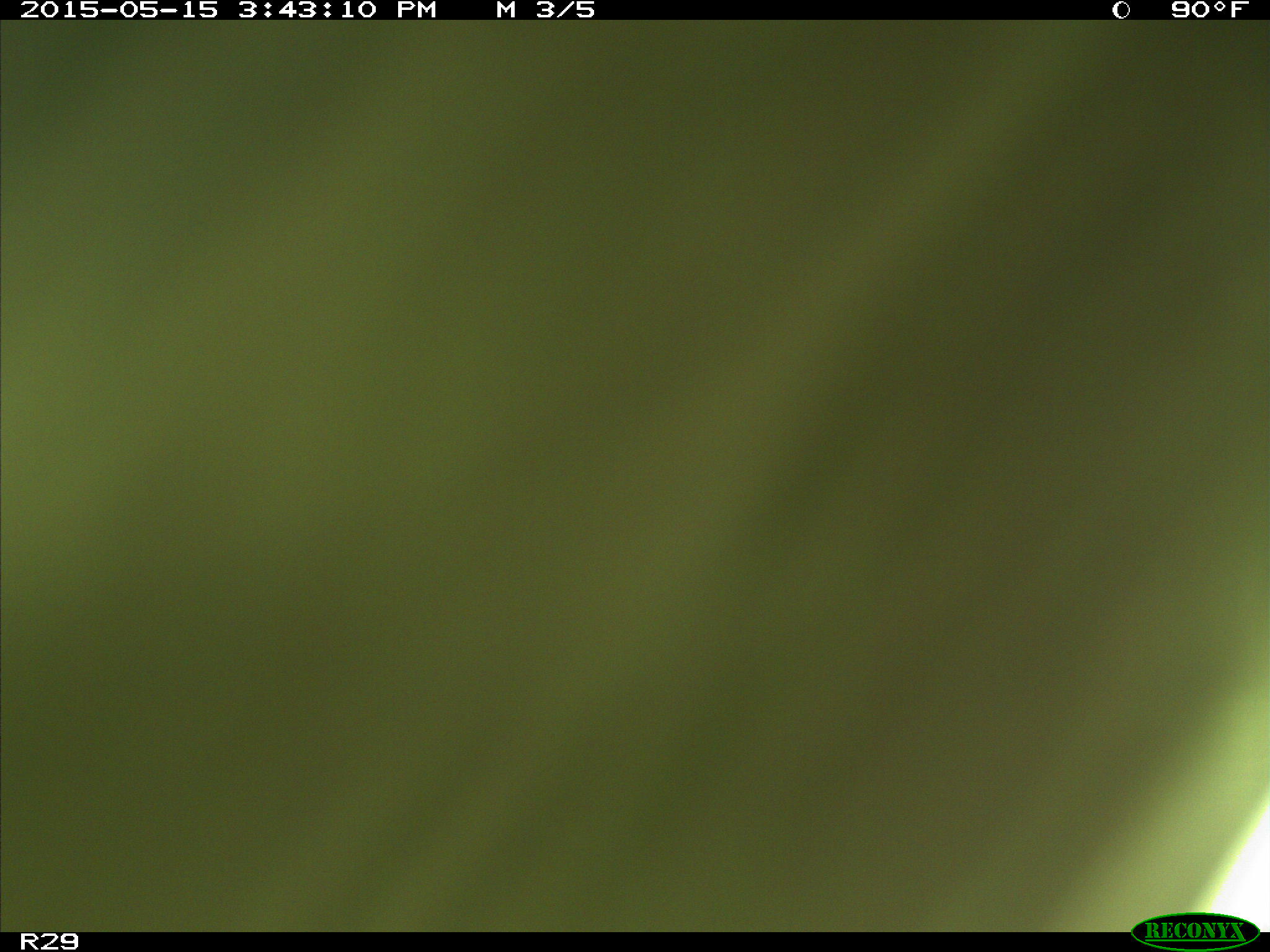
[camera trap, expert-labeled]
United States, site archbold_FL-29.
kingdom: Animalia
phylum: Chordata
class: Mammalia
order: Artiodactyla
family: Bovidae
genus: Bos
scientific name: Bos taurus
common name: domestic cow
Bos taurus (domestic cow).